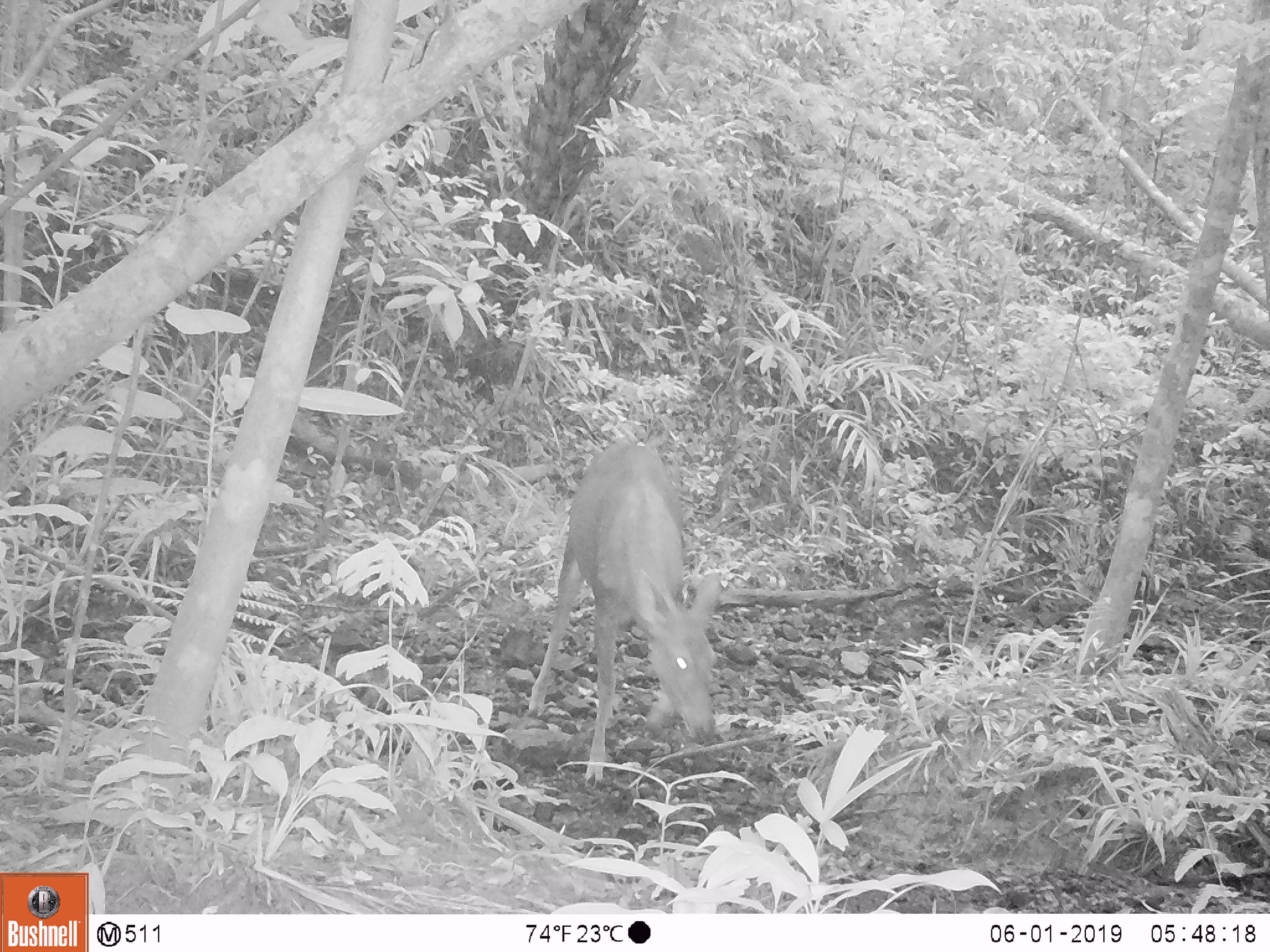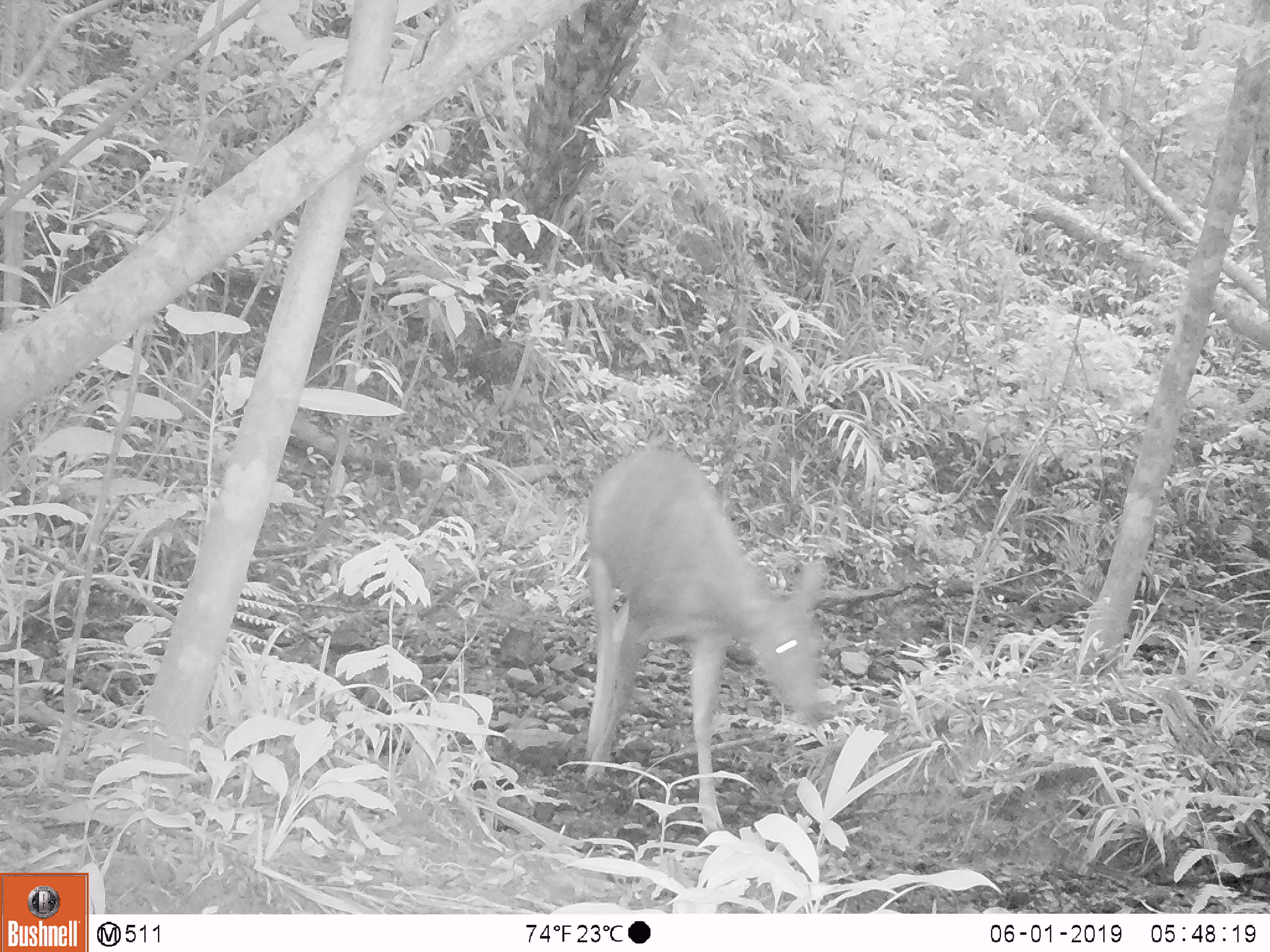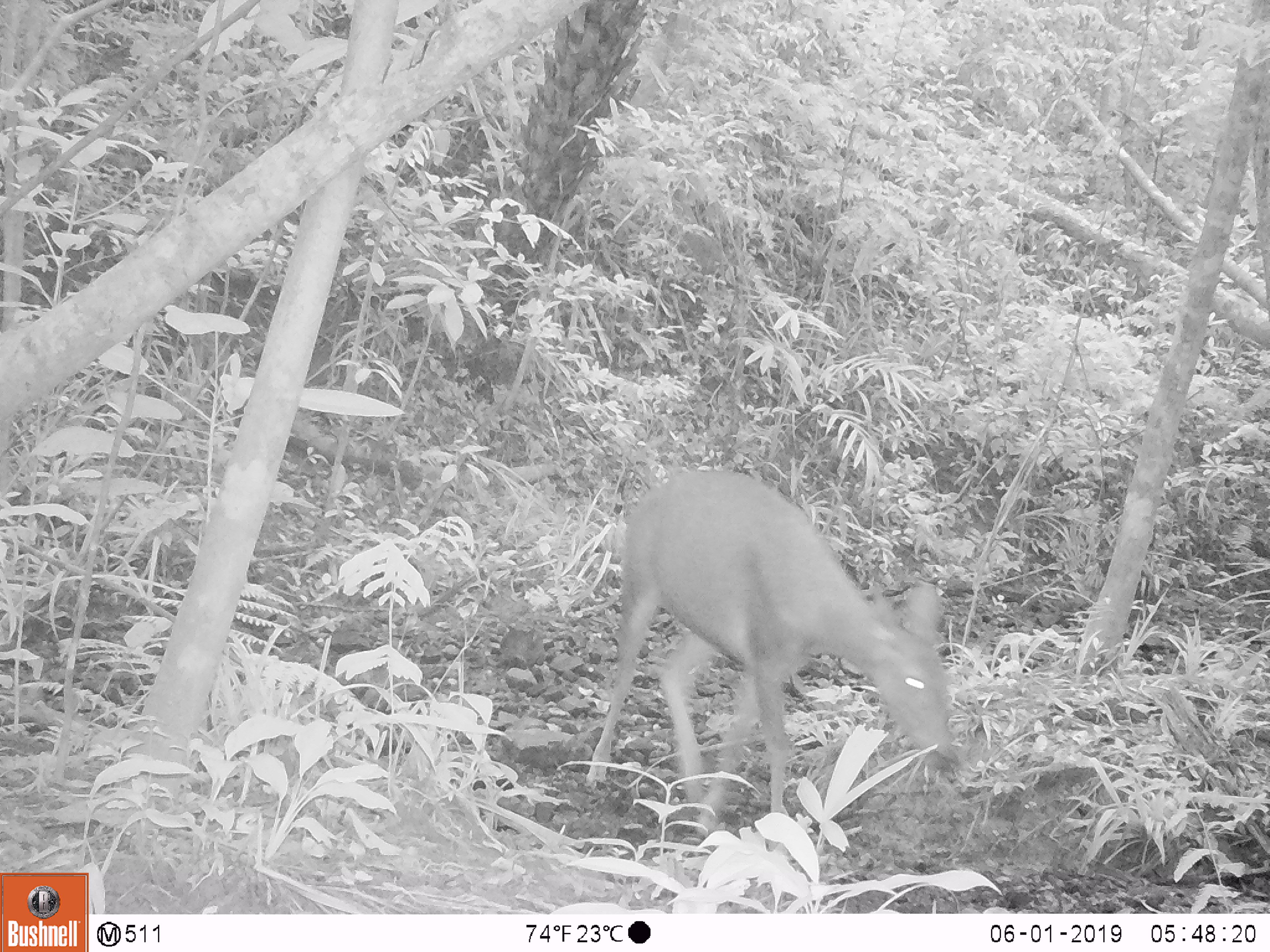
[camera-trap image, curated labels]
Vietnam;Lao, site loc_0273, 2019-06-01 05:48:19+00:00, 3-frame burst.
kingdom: Animalia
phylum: Chordata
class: Mammalia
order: Artiodactyla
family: Cervidae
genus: Rusa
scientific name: Rusa unicolor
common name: sambar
Sambar (Rusa unicolor). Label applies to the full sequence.